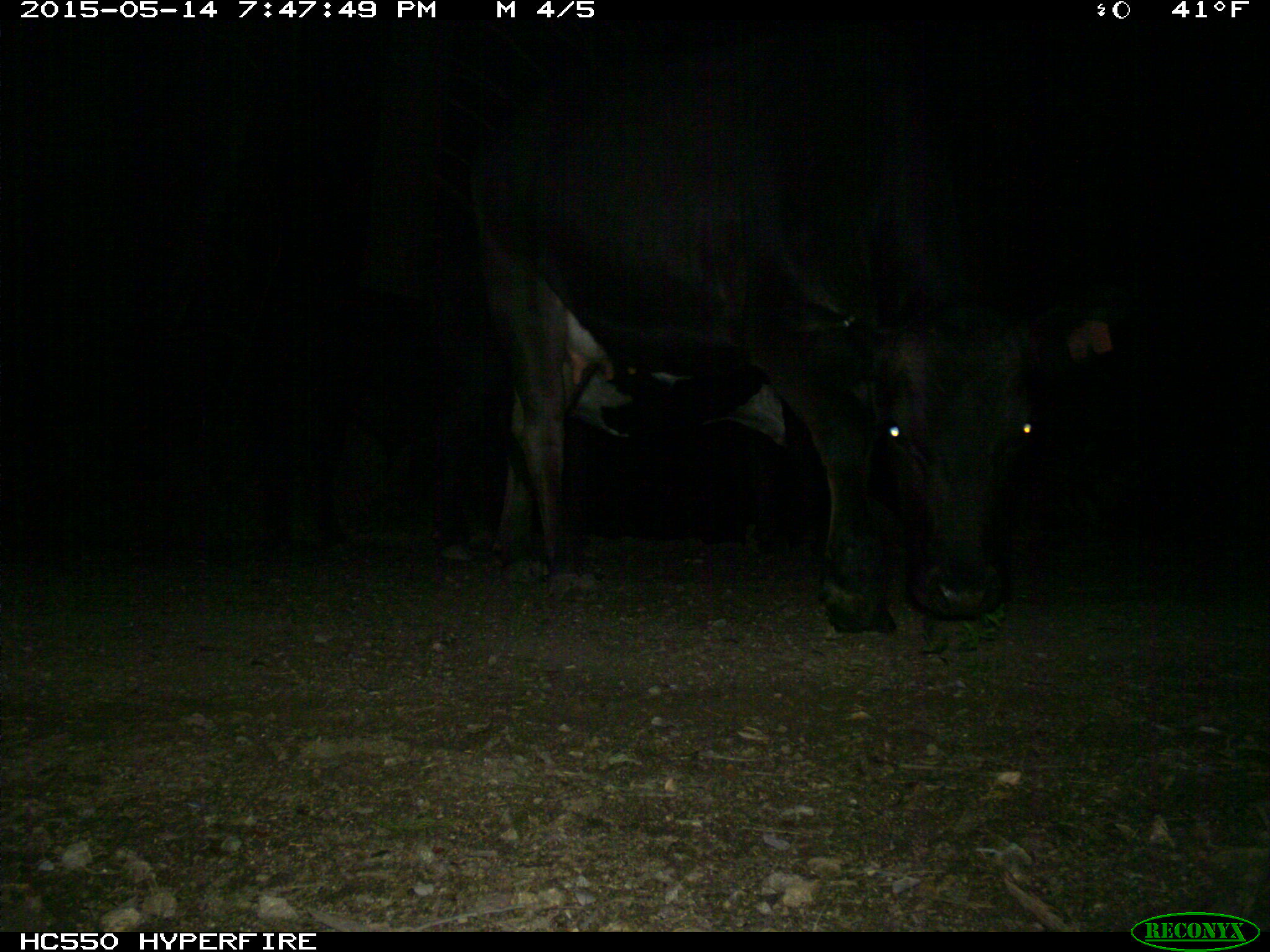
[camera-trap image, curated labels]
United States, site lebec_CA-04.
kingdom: Animalia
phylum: Chordata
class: Mammalia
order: Artiodactyla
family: Bovidae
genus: Bos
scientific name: Bos taurus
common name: domestic cow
Bos taurus (domestic cow).